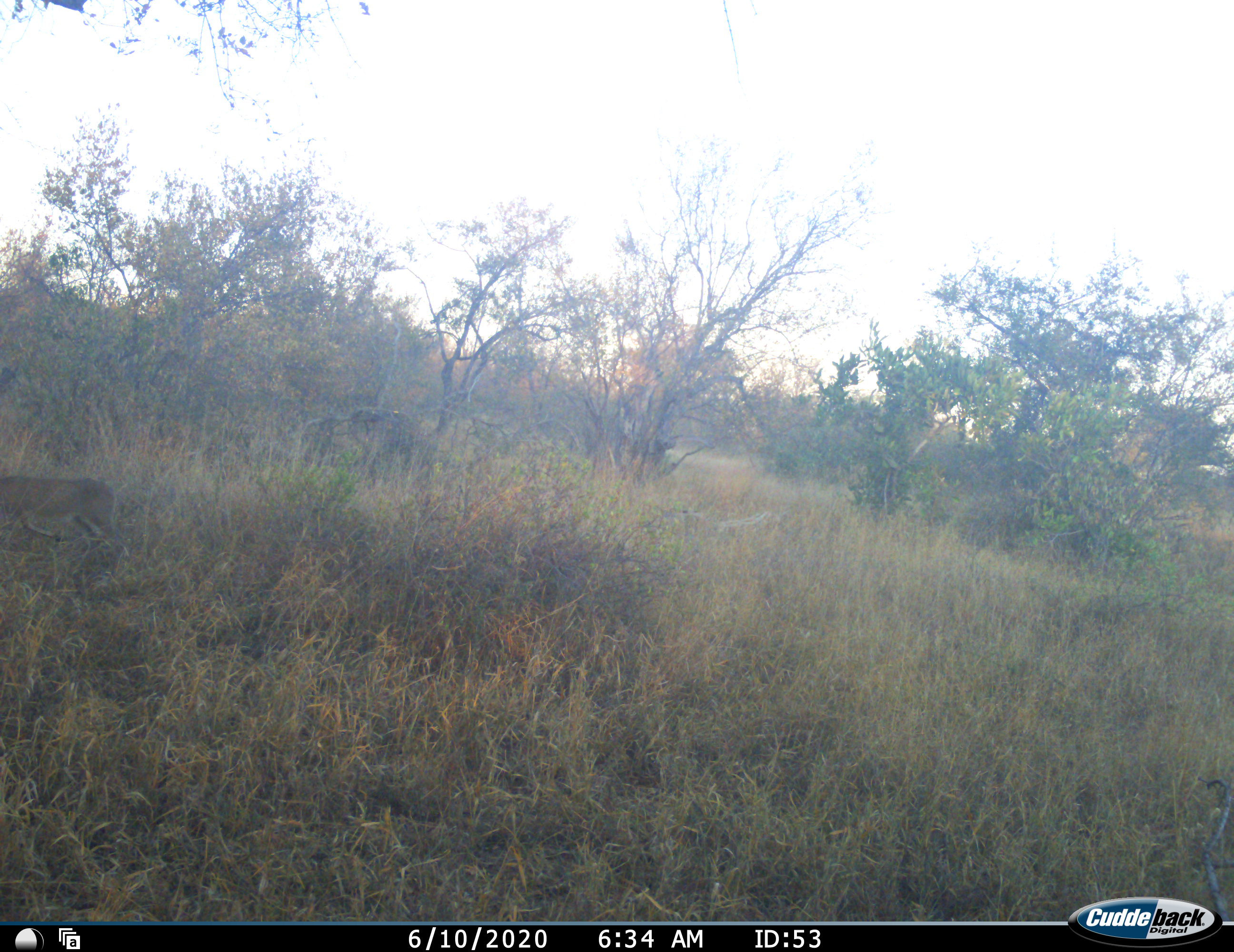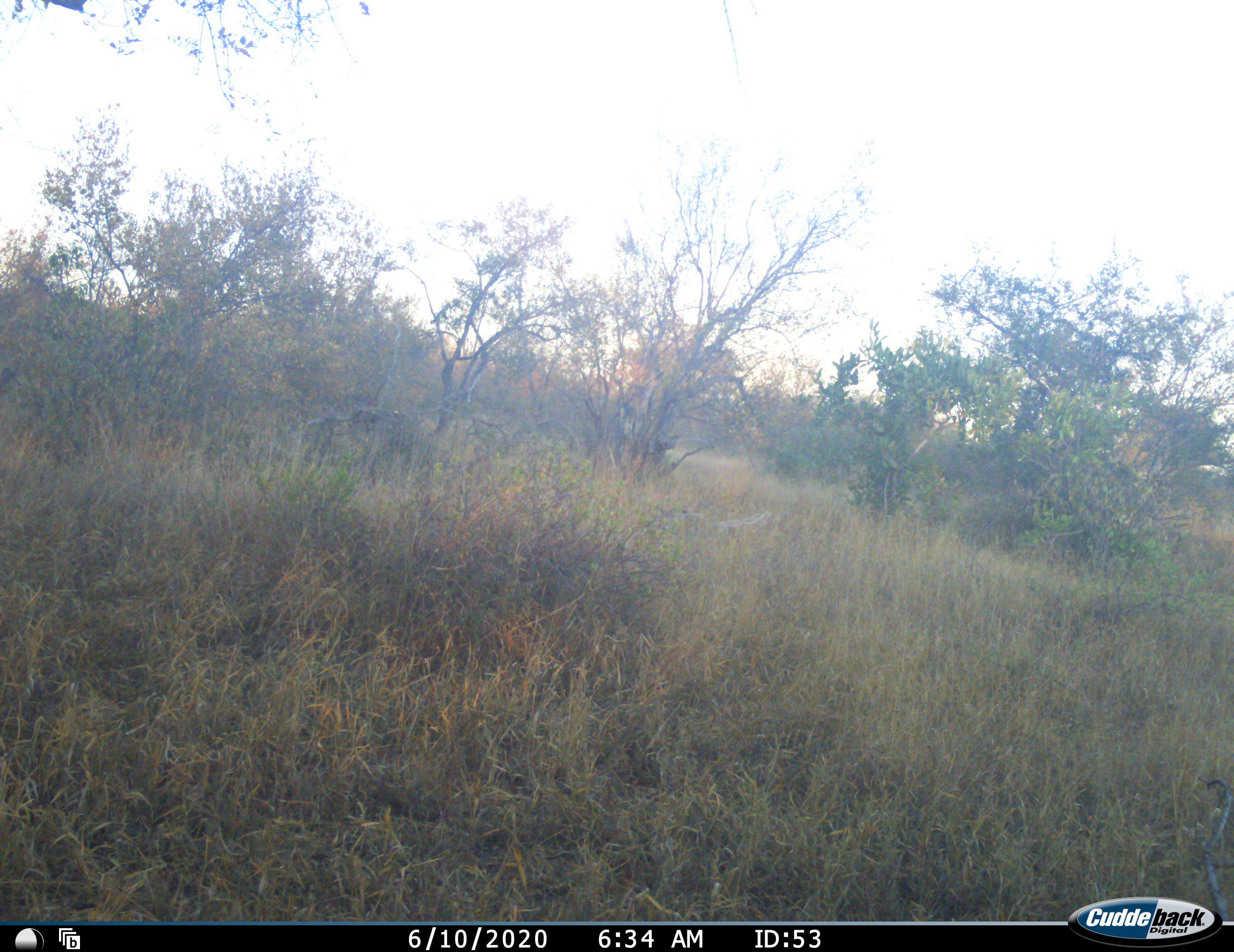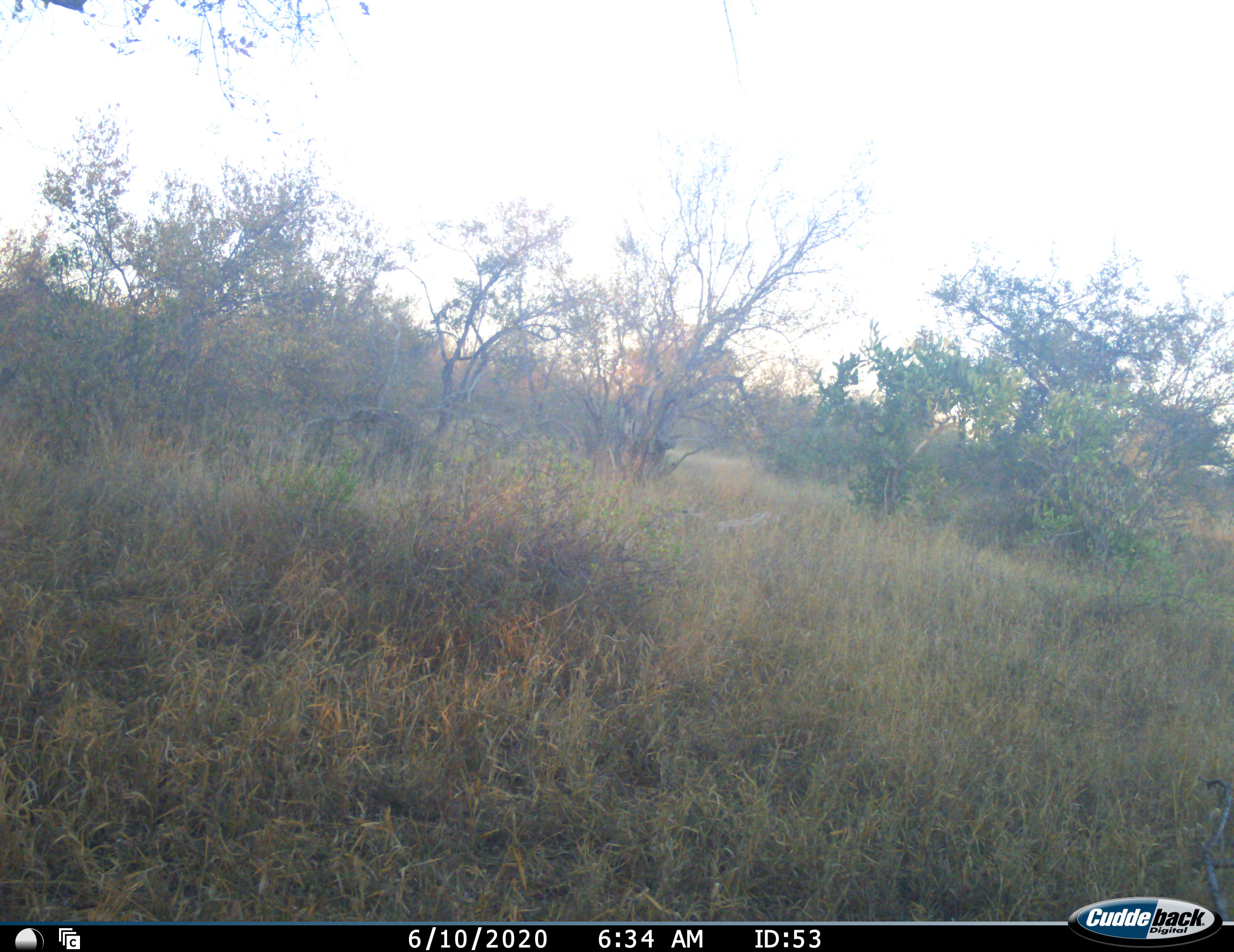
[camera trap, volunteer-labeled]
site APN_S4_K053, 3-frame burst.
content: unidentified animal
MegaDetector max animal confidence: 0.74